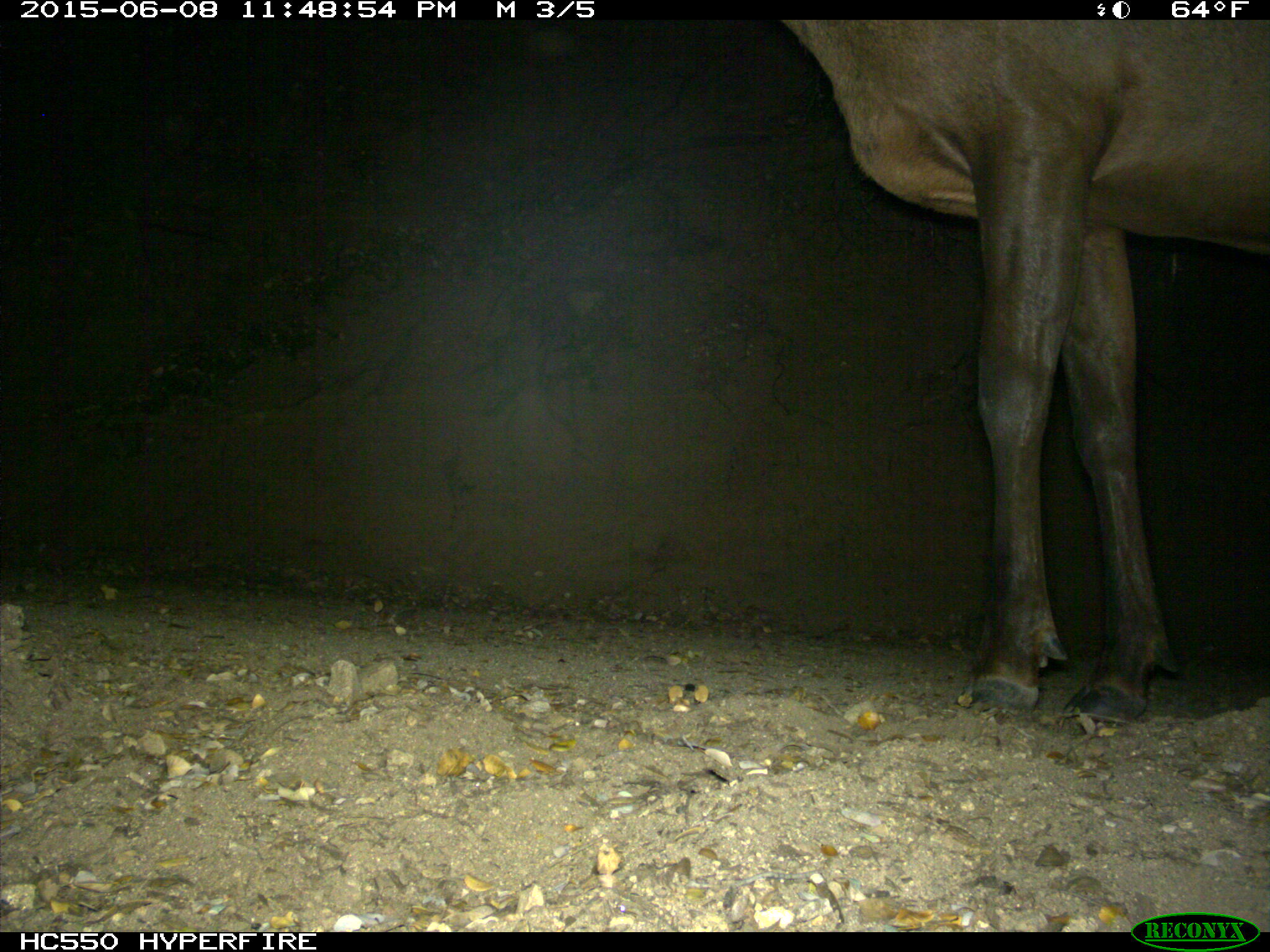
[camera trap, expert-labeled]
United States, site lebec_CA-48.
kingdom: Animalia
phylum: Chordata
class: Mammalia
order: Artiodactyla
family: Cervidae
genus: Cervus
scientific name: Cervus canadensis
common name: elk